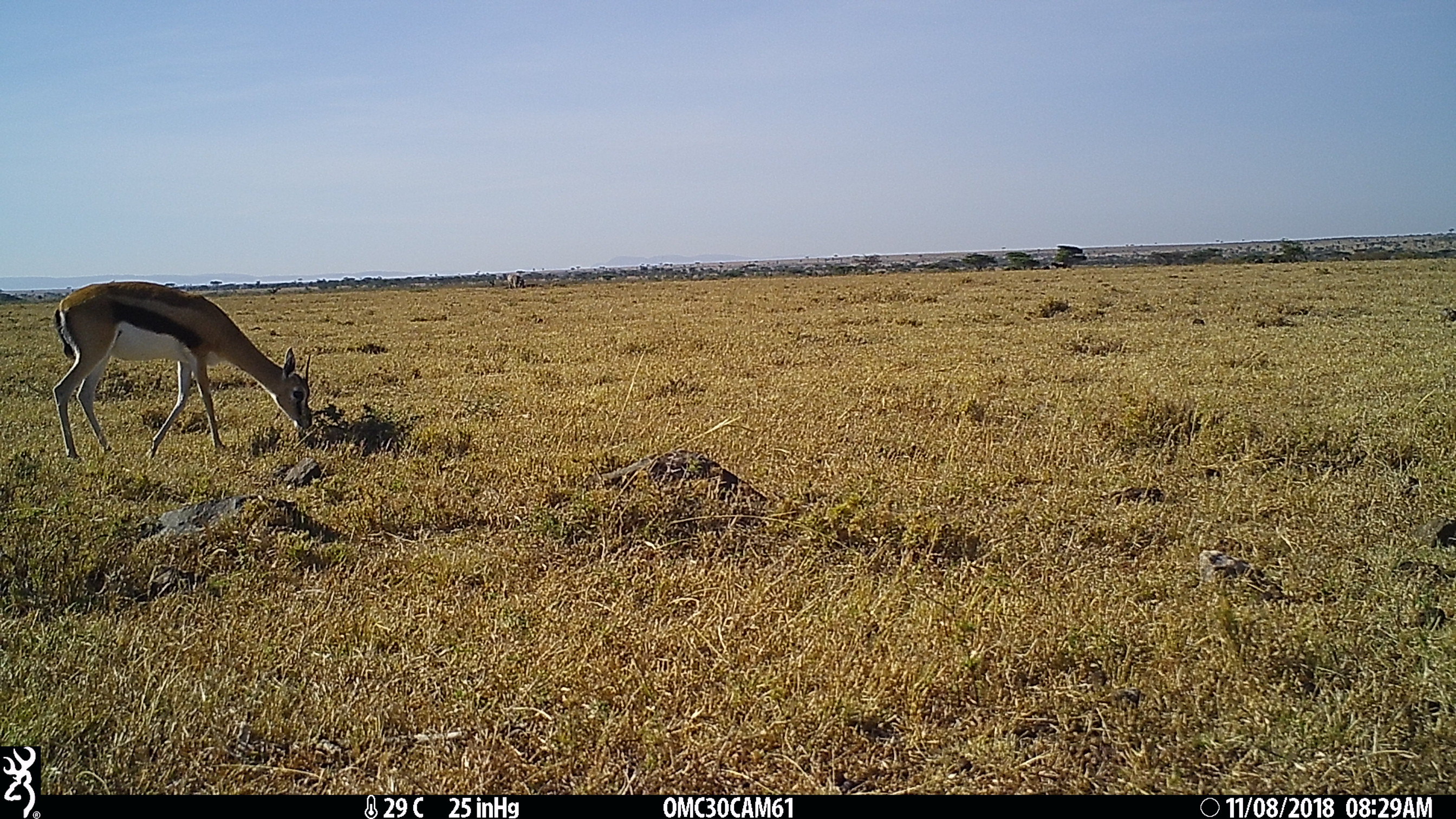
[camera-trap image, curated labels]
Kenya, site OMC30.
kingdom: Animalia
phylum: Chordata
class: Mammalia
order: Artiodactyla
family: Bovidae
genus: Eudorcas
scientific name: Eudorcas thomsonii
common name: thomon's gazelle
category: gazelle thomsons